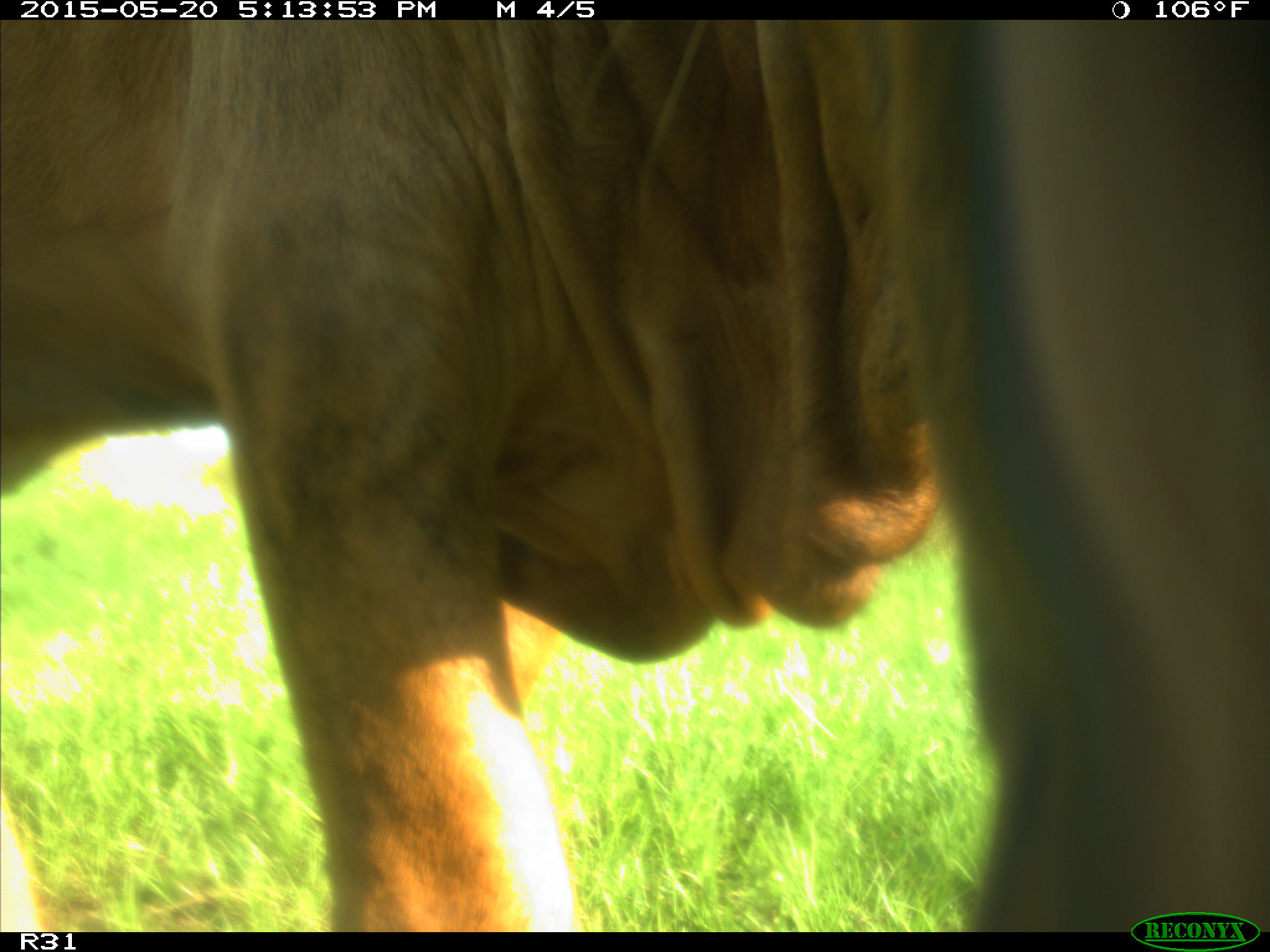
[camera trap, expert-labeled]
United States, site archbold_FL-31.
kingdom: Animalia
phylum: Chordata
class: Mammalia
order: Artiodactyla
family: Bovidae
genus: Bos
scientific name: Bos taurus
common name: domestic cow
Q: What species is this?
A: Bos taurus (domestic cow).